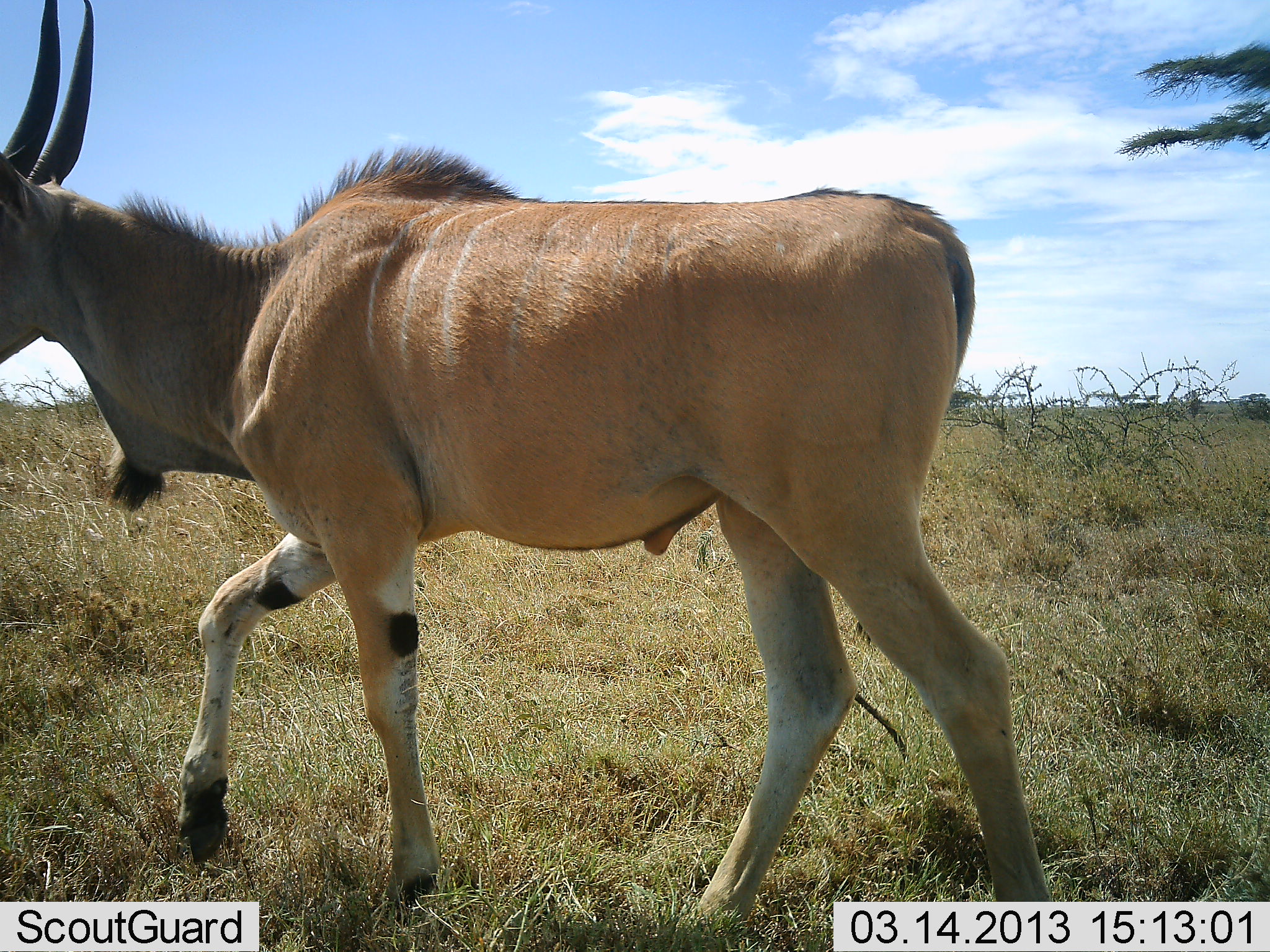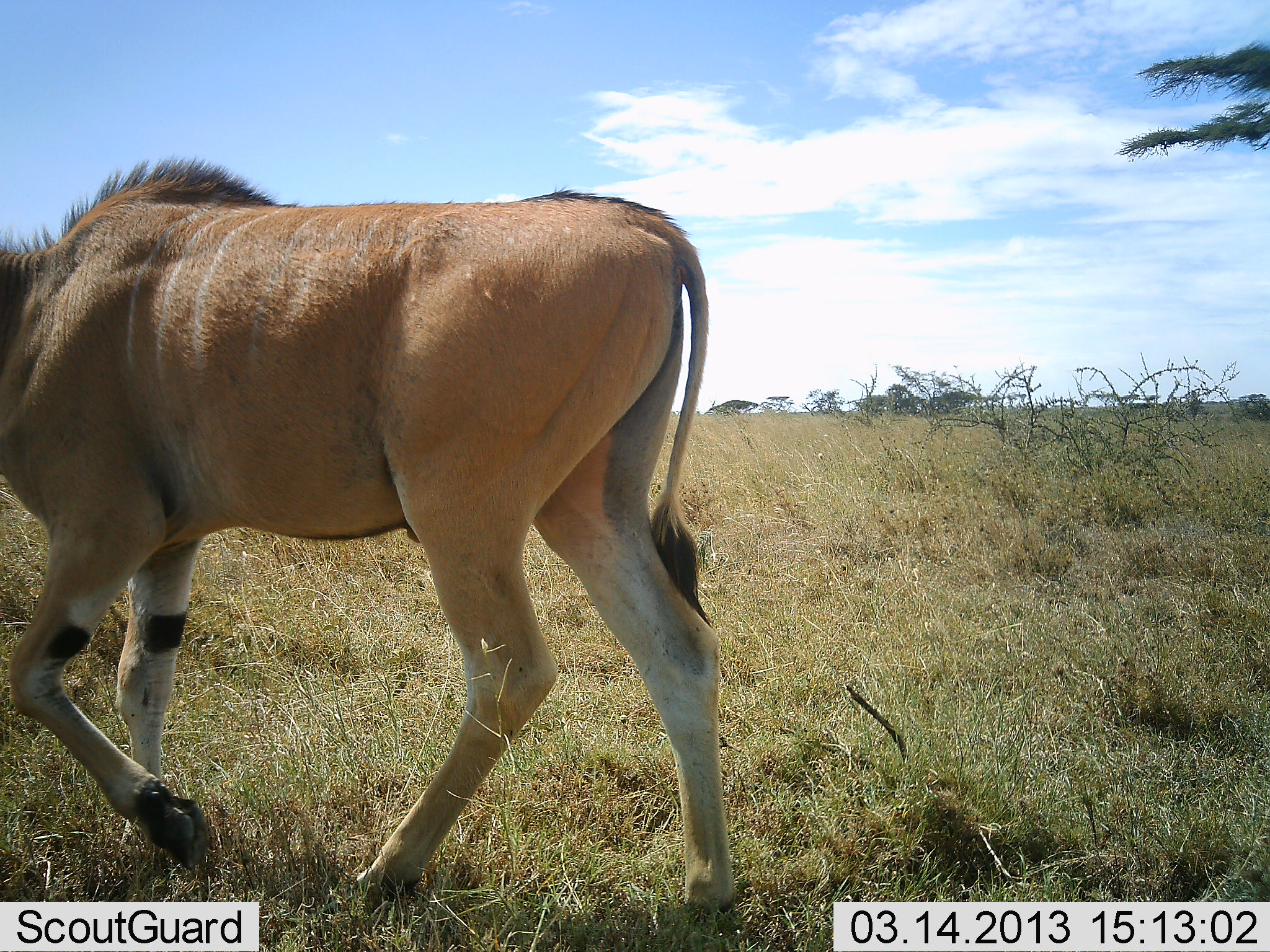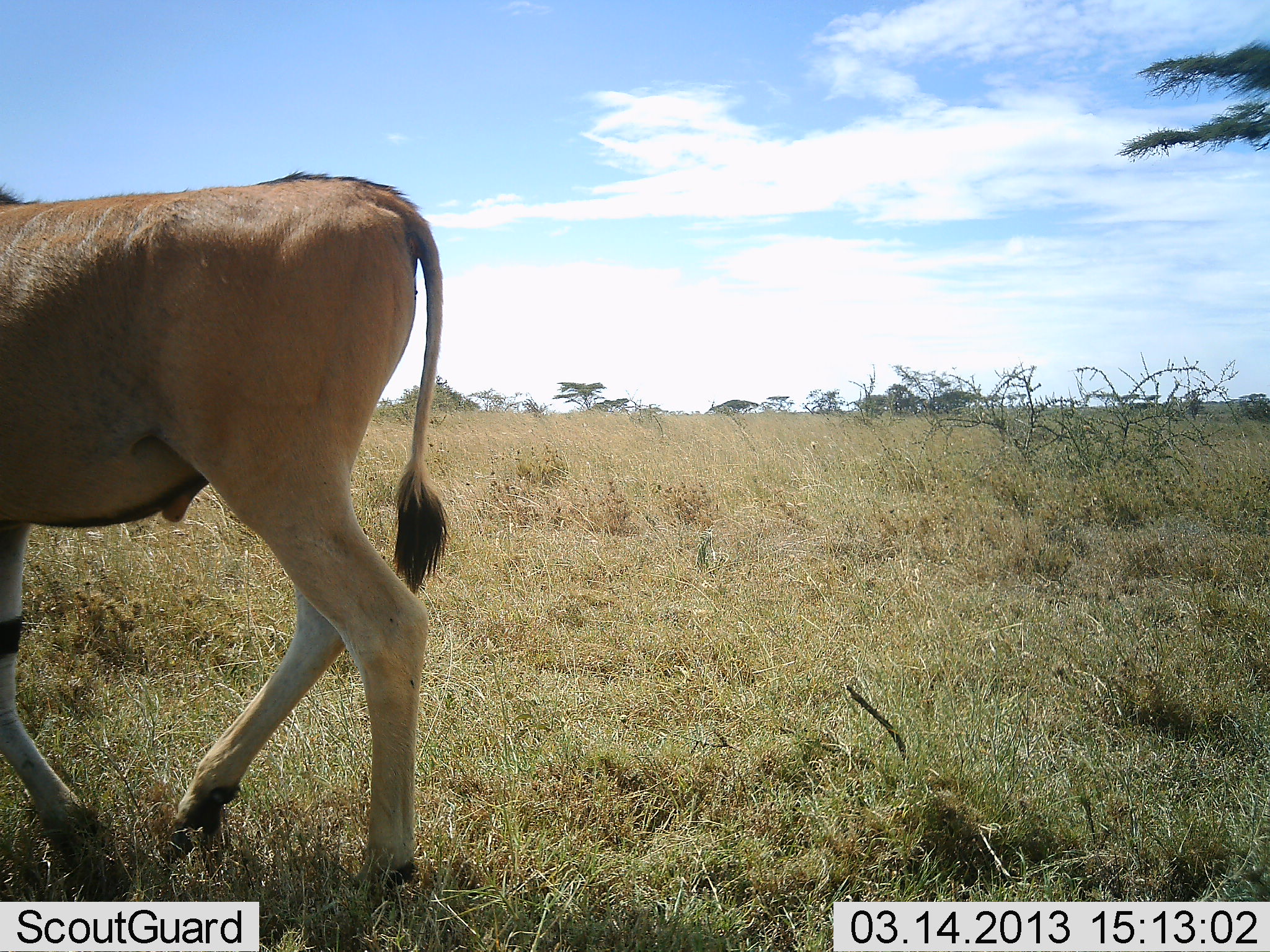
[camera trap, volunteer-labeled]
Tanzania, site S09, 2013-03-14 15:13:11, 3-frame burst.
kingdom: Animalia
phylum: Chordata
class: Mammalia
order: Artiodactyla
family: Bovidae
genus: Tragelaphus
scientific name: Tragelaphus oryx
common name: eland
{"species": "eland (Tragelaphus oryx)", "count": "1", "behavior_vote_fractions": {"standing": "0%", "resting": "0%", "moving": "100%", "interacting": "0%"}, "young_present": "0%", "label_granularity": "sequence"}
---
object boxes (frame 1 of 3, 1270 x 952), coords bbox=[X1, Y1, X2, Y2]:
animal: bbox=[0, 0, 1050, 919]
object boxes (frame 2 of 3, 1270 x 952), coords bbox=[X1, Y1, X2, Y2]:
animal: bbox=[0, 159, 738, 910]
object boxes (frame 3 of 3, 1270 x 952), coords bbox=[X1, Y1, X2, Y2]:
animal: bbox=[0, 171, 450, 899]